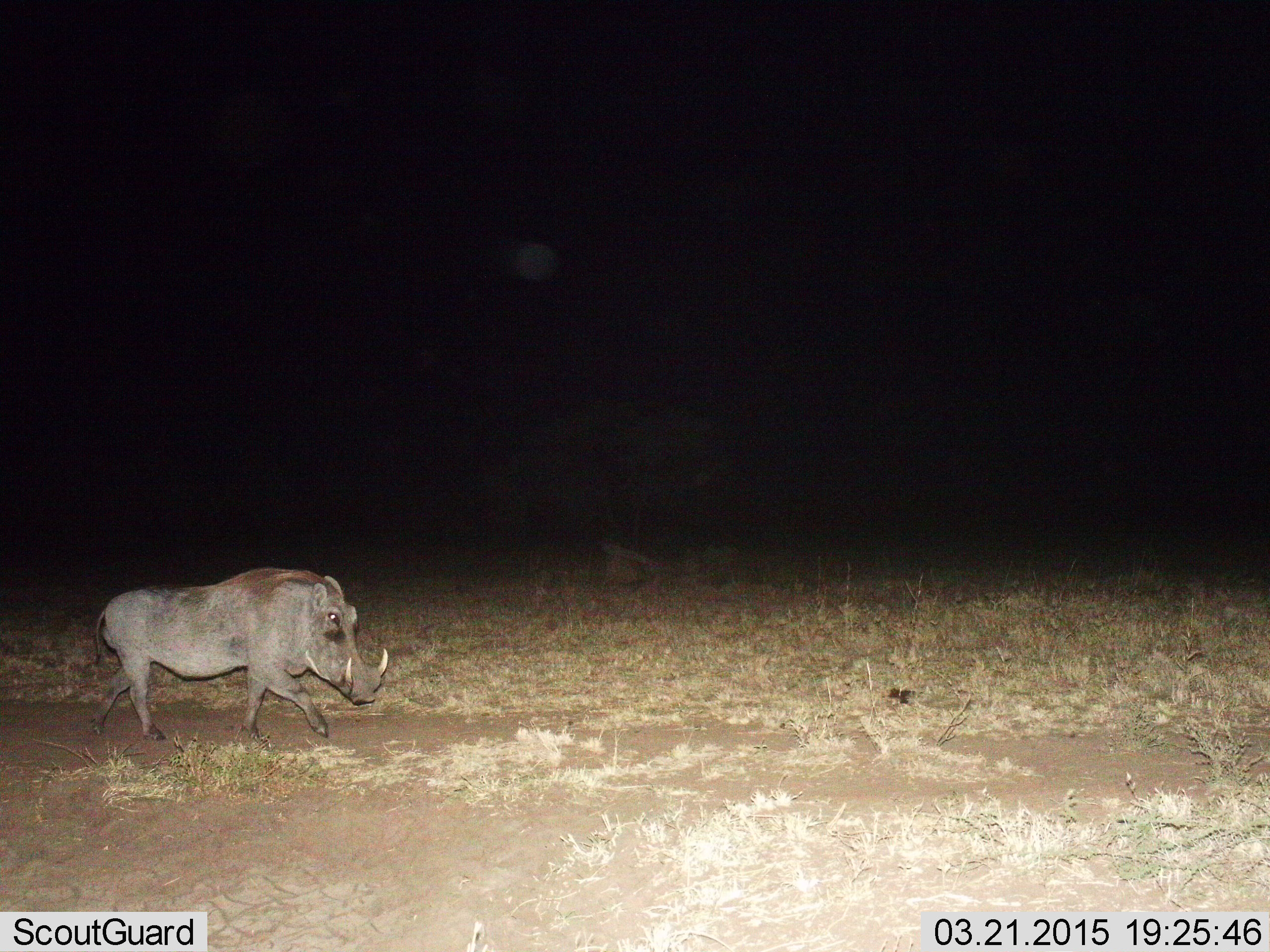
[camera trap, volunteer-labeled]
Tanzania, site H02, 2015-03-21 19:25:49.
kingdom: Animalia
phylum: Chordata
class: Mammalia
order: Artiodactyla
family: Suidae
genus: Phacochoerus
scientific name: Phacochoerus africanus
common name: warthog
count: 1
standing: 10%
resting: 0%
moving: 90%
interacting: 0%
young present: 0%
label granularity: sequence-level